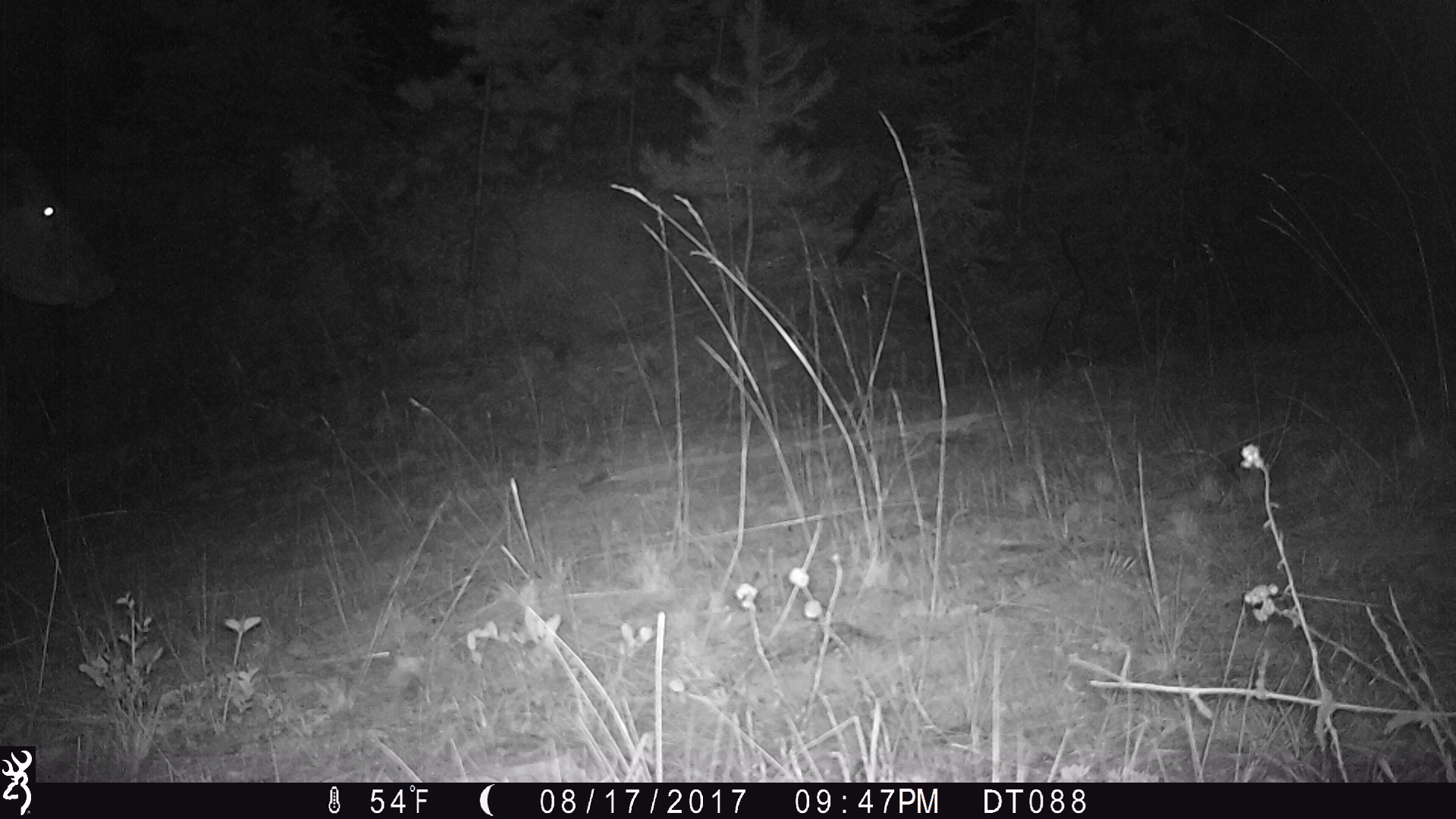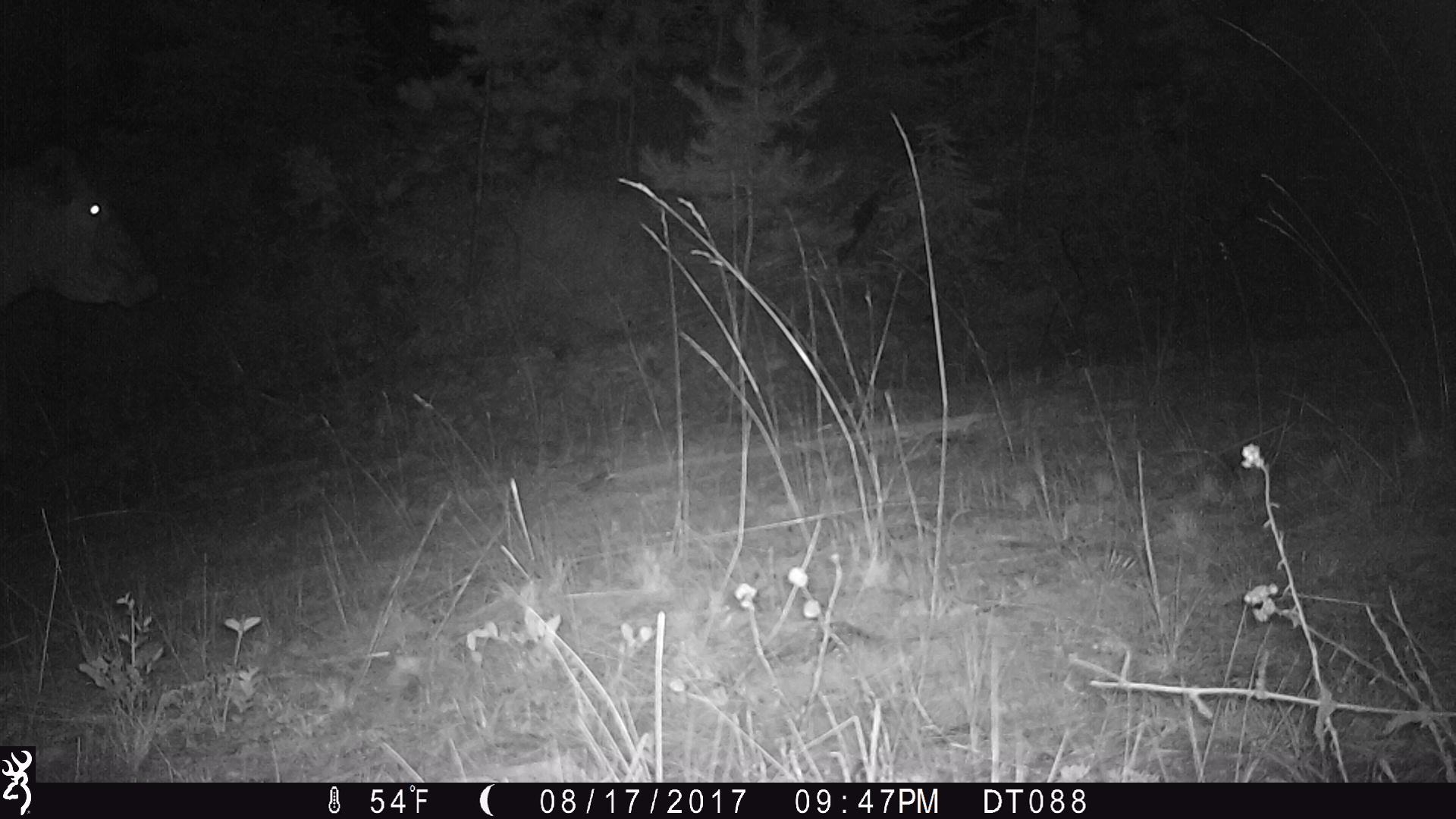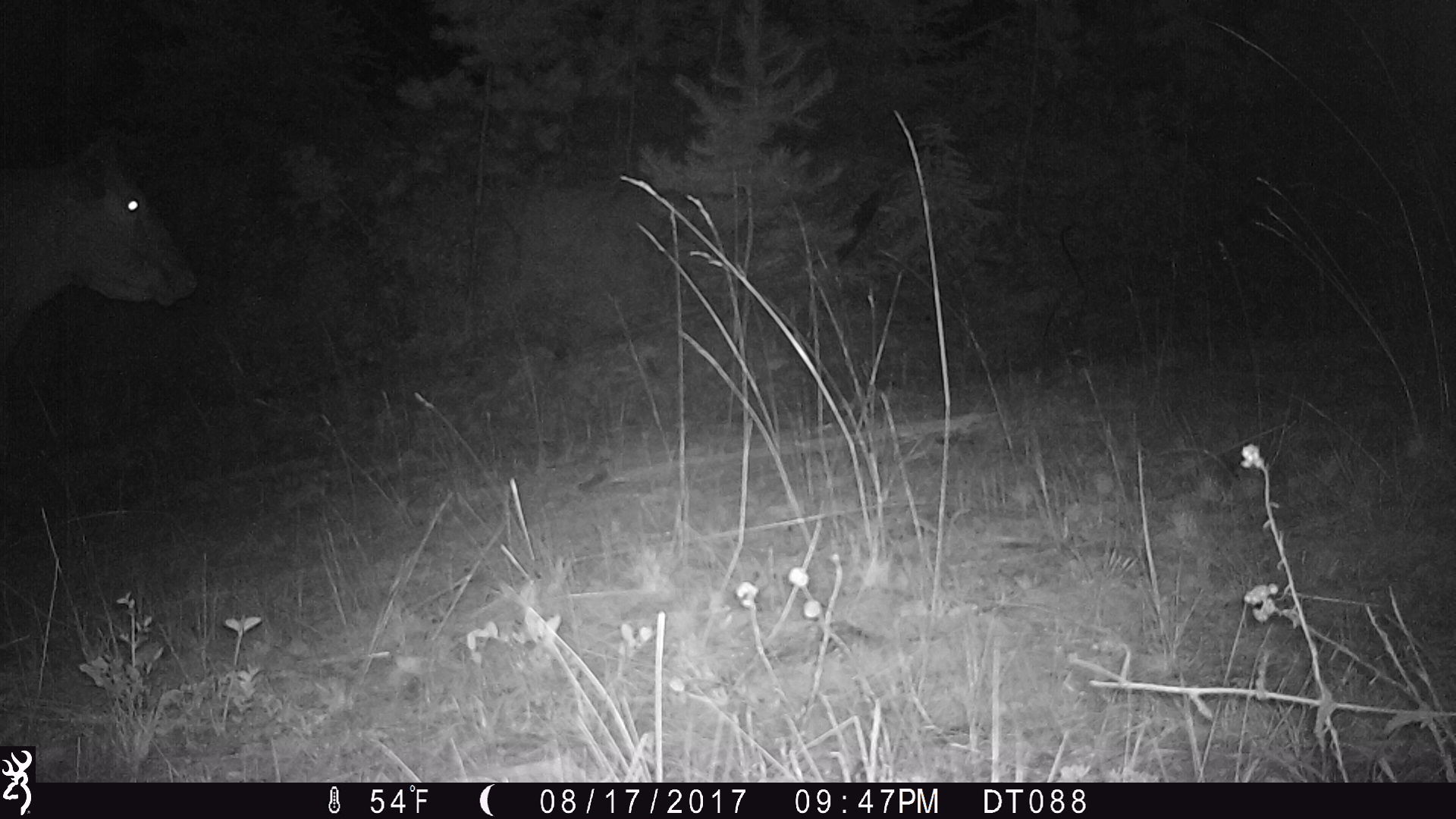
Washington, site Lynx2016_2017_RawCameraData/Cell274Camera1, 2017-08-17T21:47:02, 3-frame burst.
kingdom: Animalia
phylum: Chordata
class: Mammalia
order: Artiodactyla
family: Bovidae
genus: Bos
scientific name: Bos taurus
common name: domestic cattle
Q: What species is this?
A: Domestic cattle (Bos taurus).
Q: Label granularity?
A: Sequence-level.